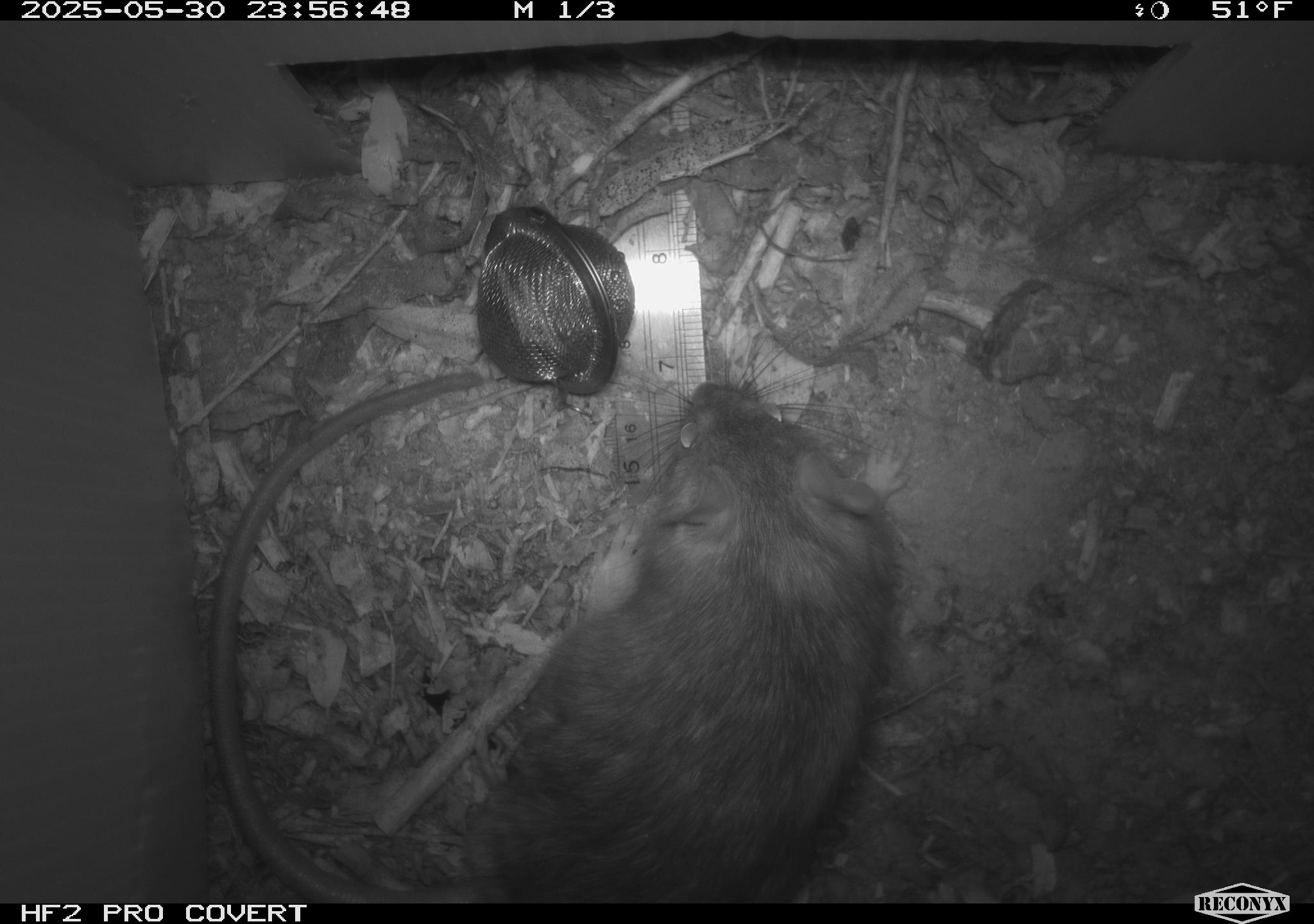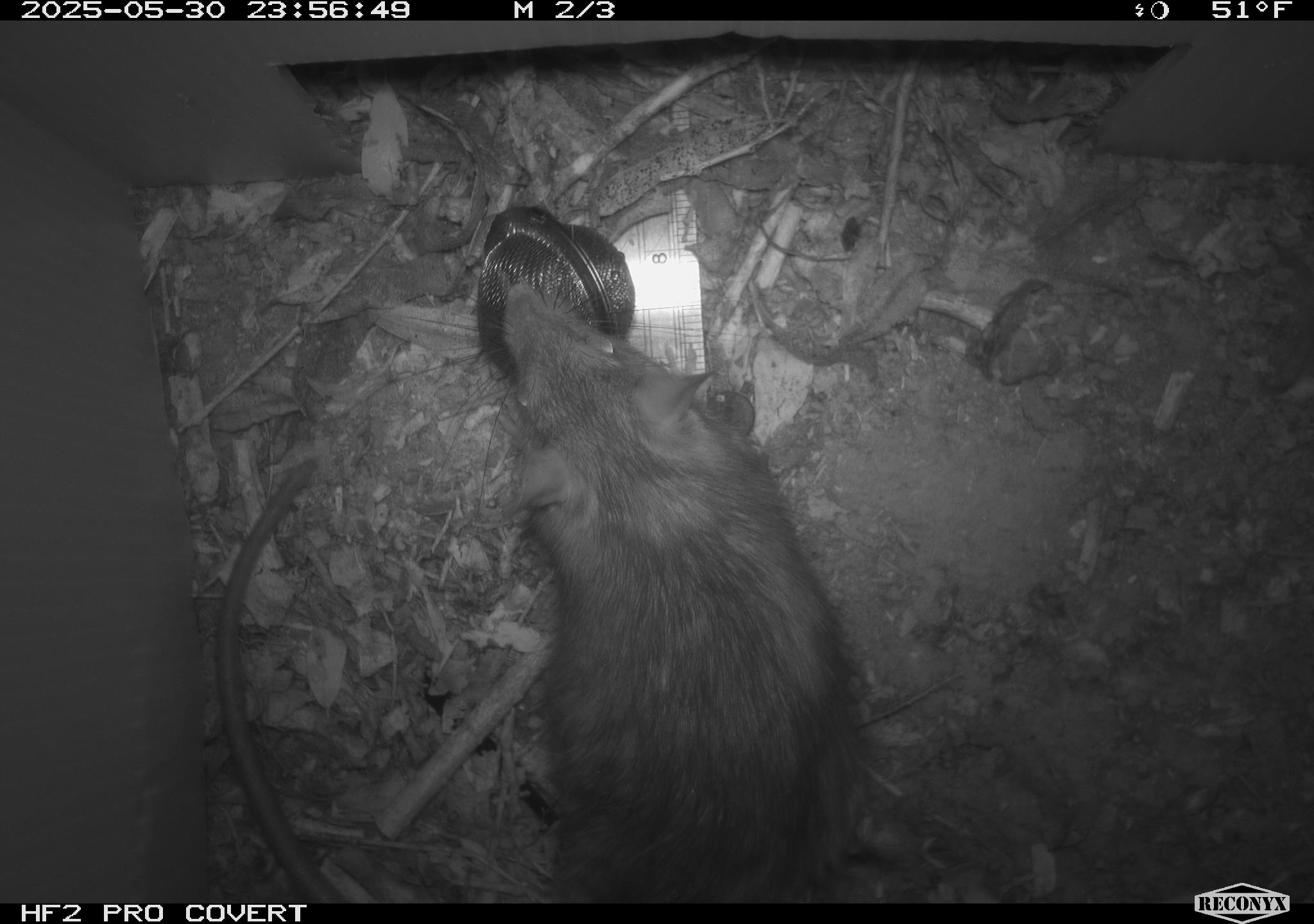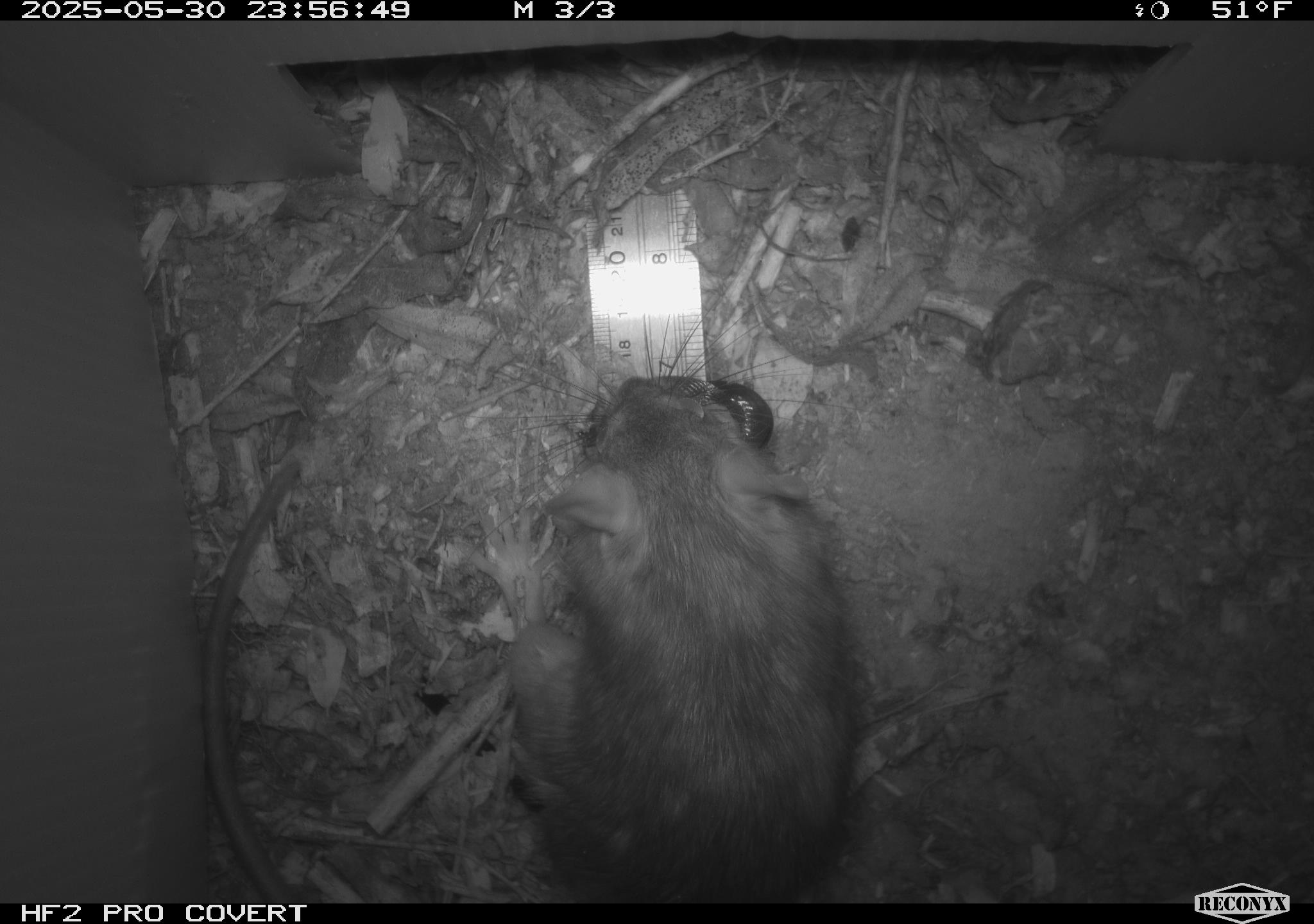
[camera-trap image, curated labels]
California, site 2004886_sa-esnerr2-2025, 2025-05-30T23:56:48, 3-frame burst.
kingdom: Animalia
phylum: Chordata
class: Mammalia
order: Rodentia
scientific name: Rodentia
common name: rodent